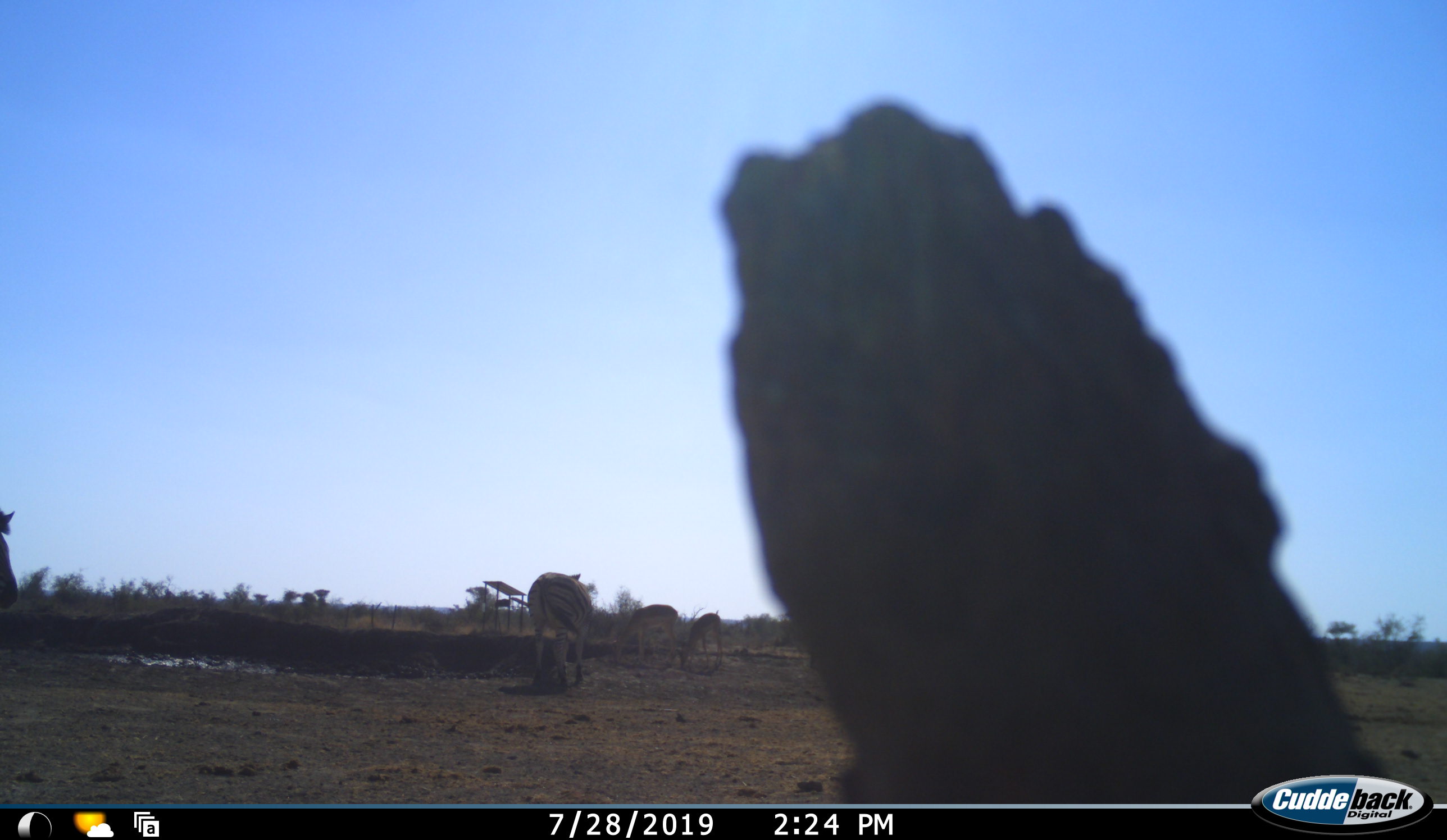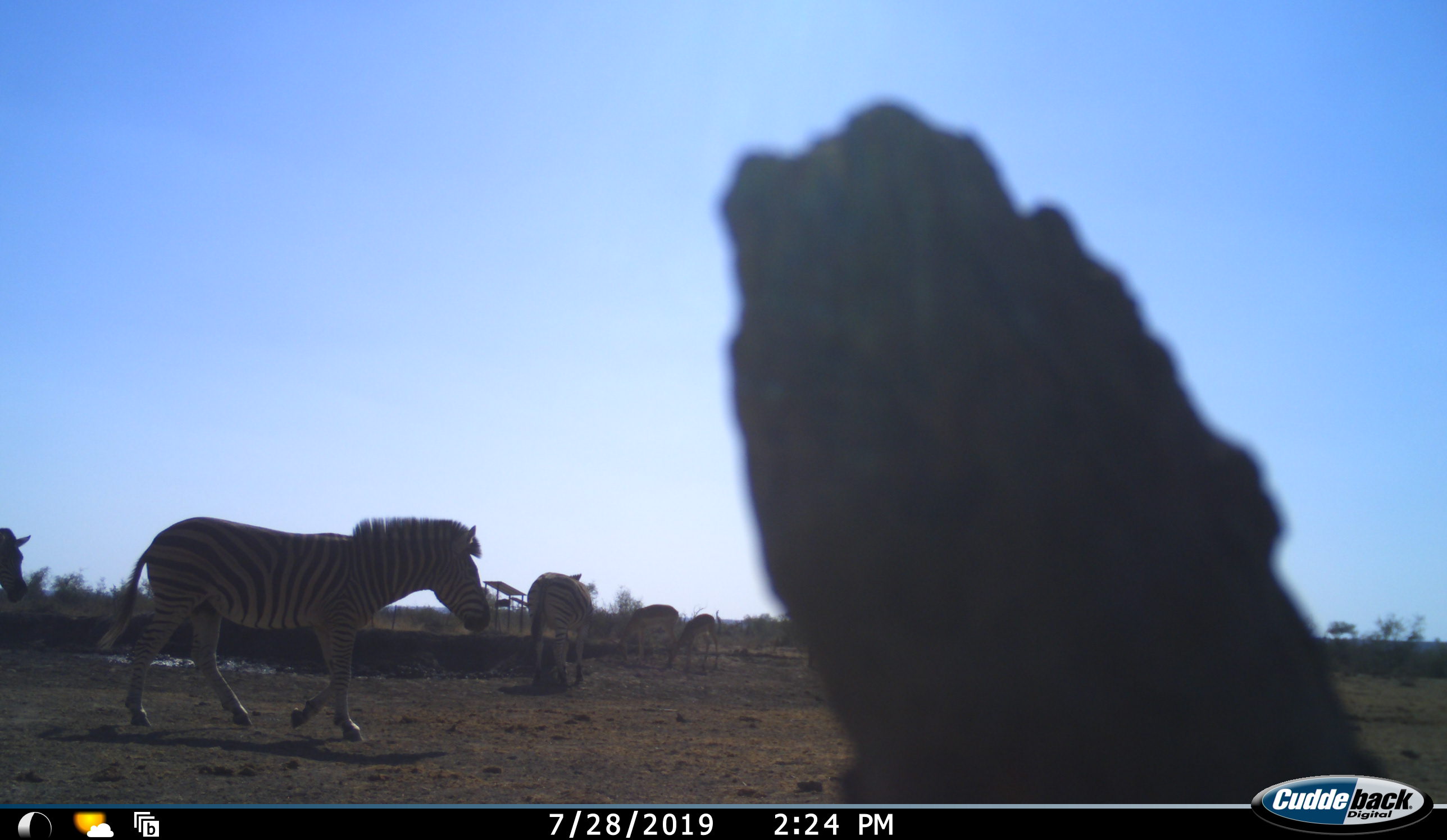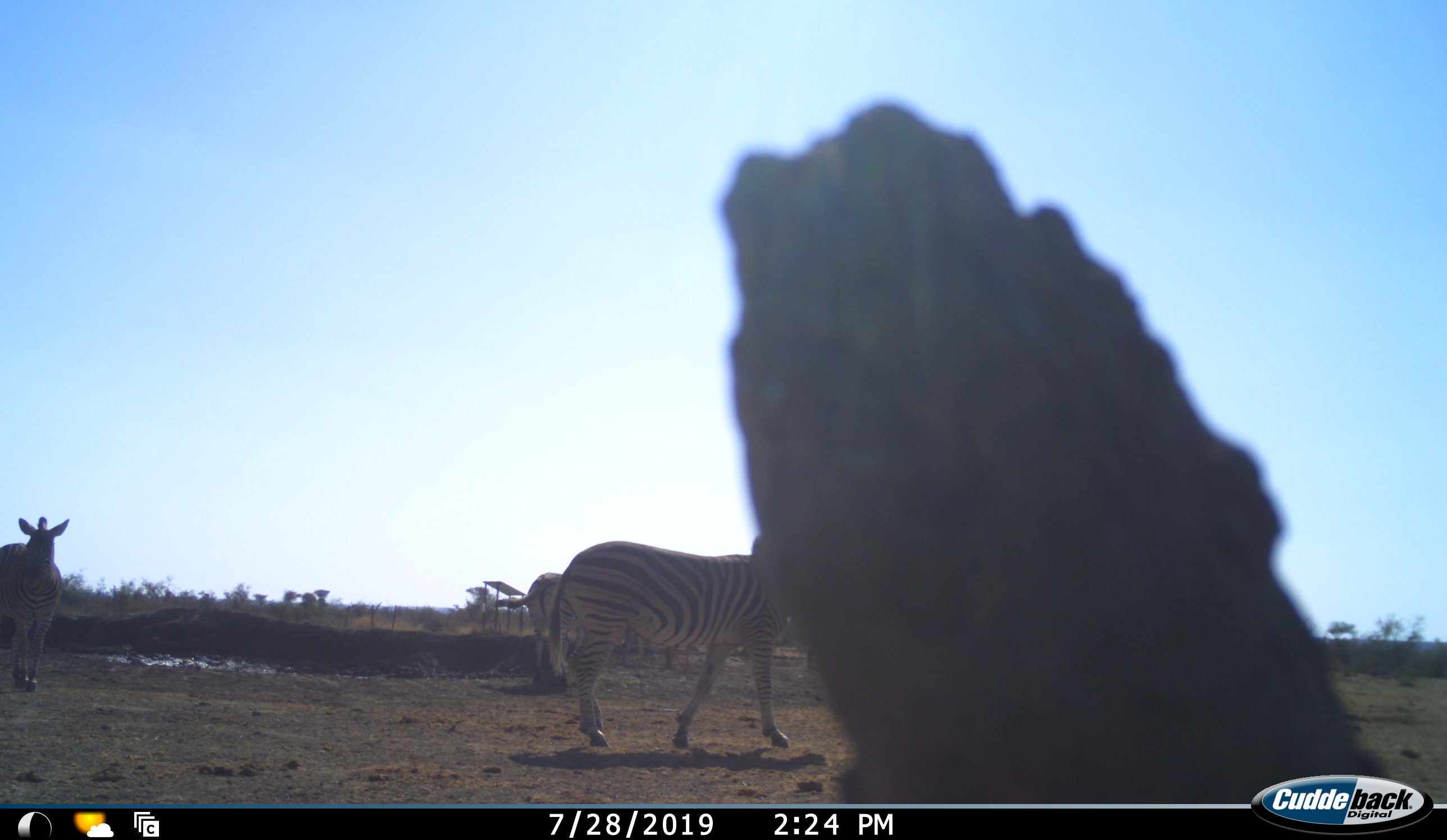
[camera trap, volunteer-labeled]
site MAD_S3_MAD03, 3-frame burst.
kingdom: Animalia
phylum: Chordata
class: Mammalia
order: Perissodactyla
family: Equidae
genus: Equus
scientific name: Equus quagga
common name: plains zebra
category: zebraplains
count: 3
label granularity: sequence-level